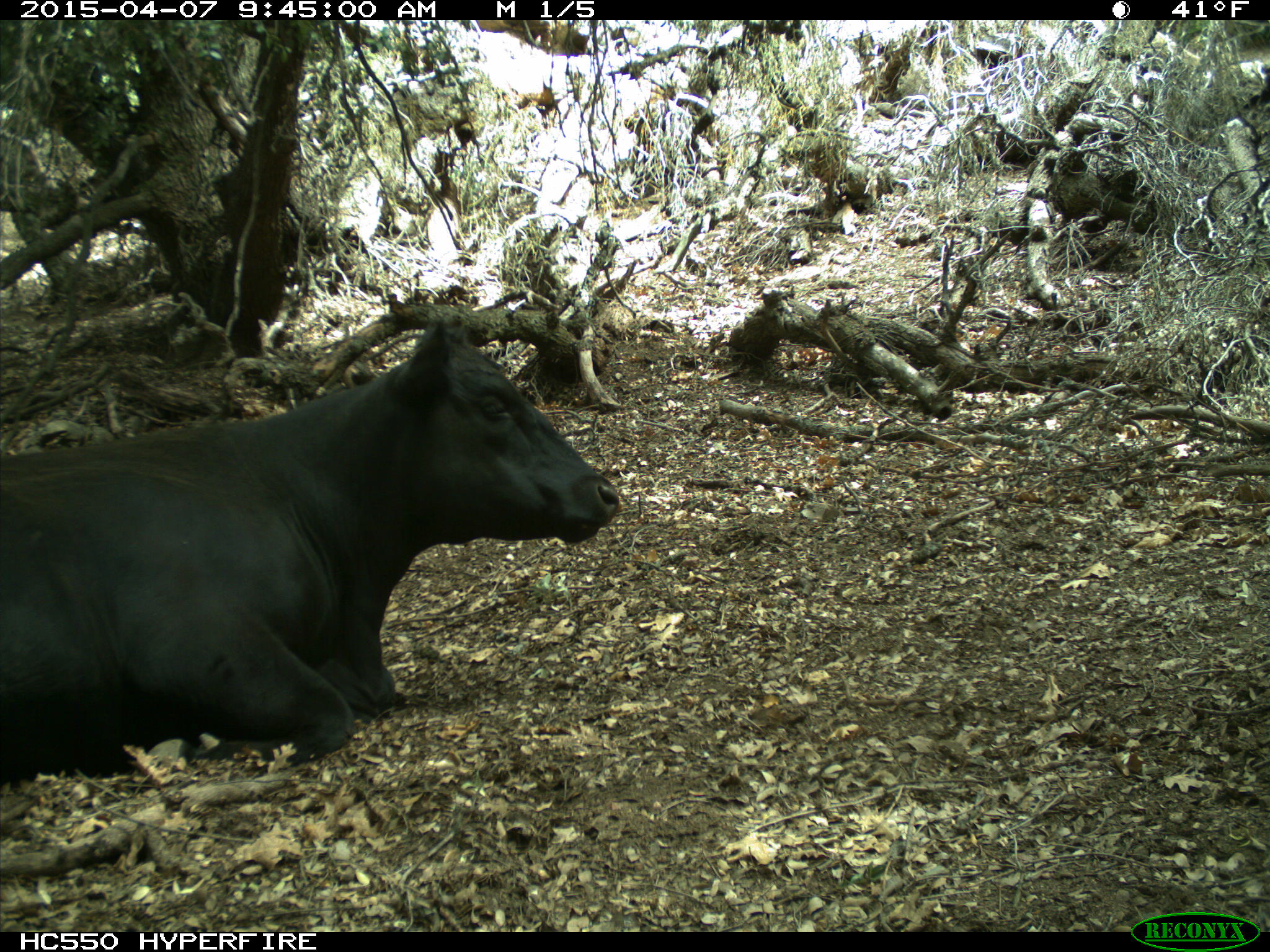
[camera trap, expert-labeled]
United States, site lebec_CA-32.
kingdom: Animalia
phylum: Chordata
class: Mammalia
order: Artiodactyla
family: Bovidae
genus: Bos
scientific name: Bos taurus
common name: domestic cow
Bos taurus (domestic cow).